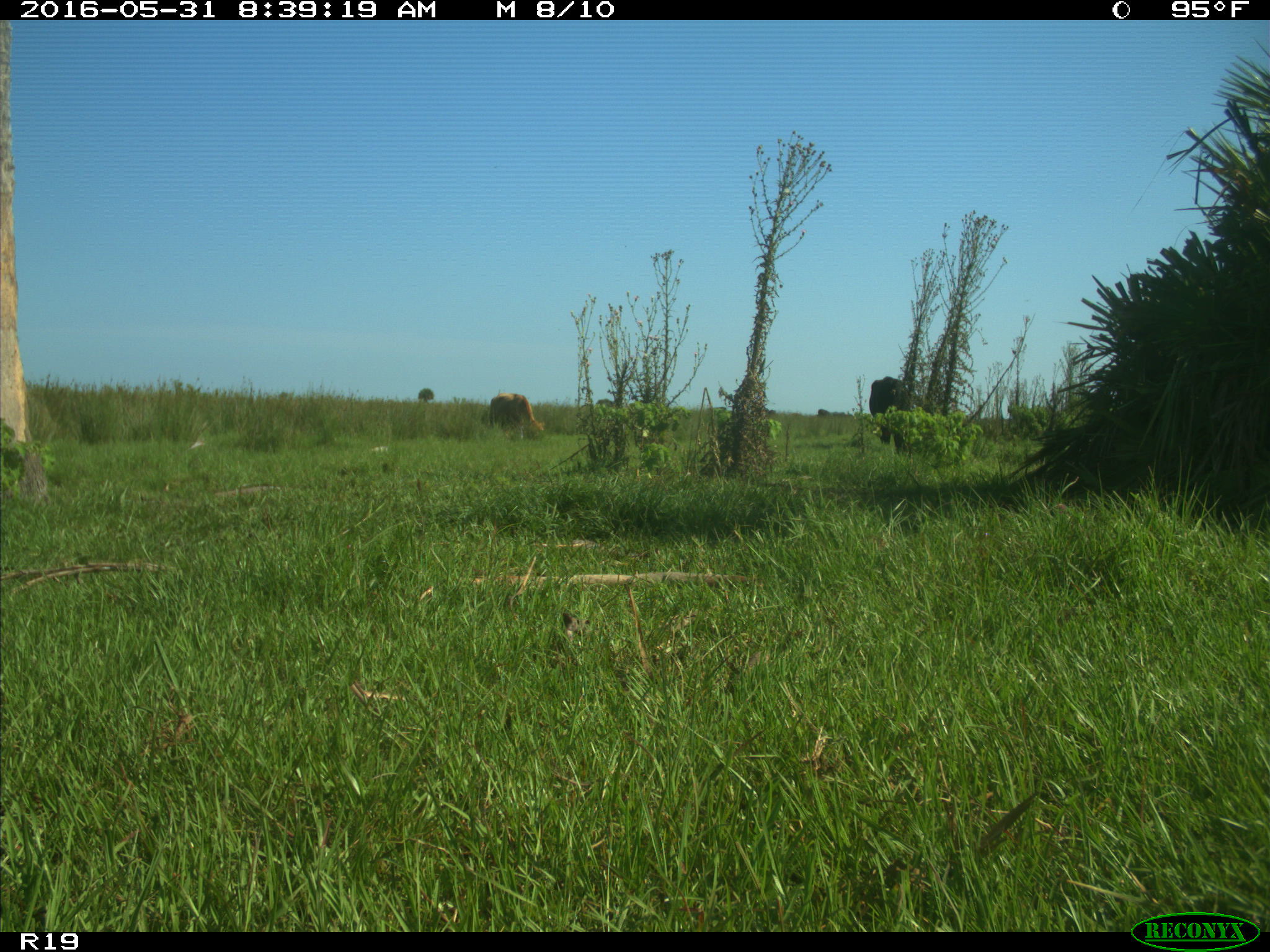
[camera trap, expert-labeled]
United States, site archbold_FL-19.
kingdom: Animalia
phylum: Chordata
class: Mammalia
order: Artiodactyla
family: Bovidae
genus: Bos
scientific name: Bos taurus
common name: domestic cow